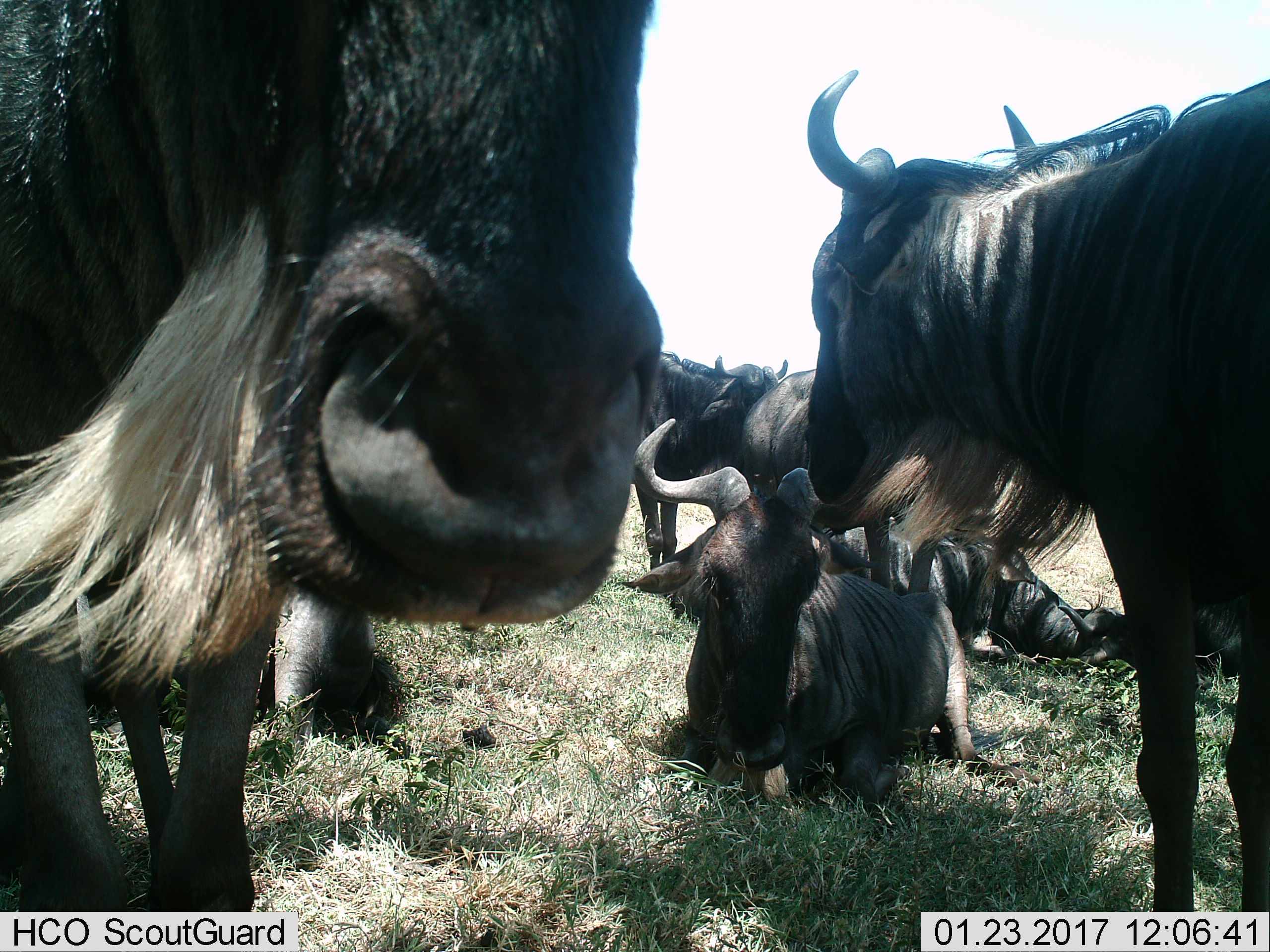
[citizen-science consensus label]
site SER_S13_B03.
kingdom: Animalia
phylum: Chordata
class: Mammalia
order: Artiodactyla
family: Bovidae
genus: Connochaetes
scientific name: Connochaetes taurinus taurinus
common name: blue wildebeest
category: wildebeestblue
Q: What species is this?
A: Wildebeestblue (blue wildebeest) (Connochaetes taurinus taurinus).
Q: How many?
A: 6.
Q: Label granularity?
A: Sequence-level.